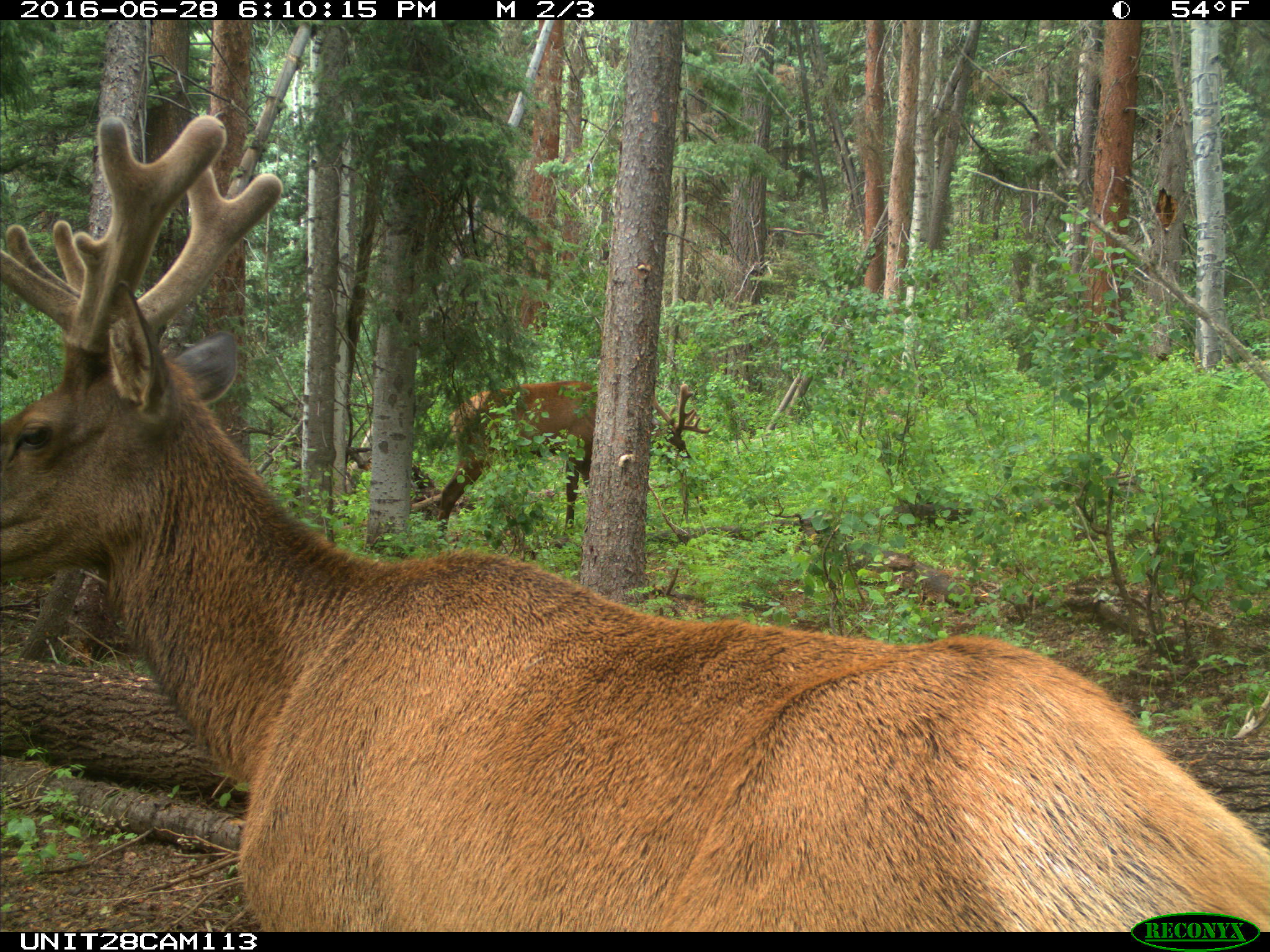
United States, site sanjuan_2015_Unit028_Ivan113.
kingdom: Animalia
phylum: Chordata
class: Mammalia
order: Artiodactyla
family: Cervidae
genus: Cervus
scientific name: Cervus elaphus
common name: red deer